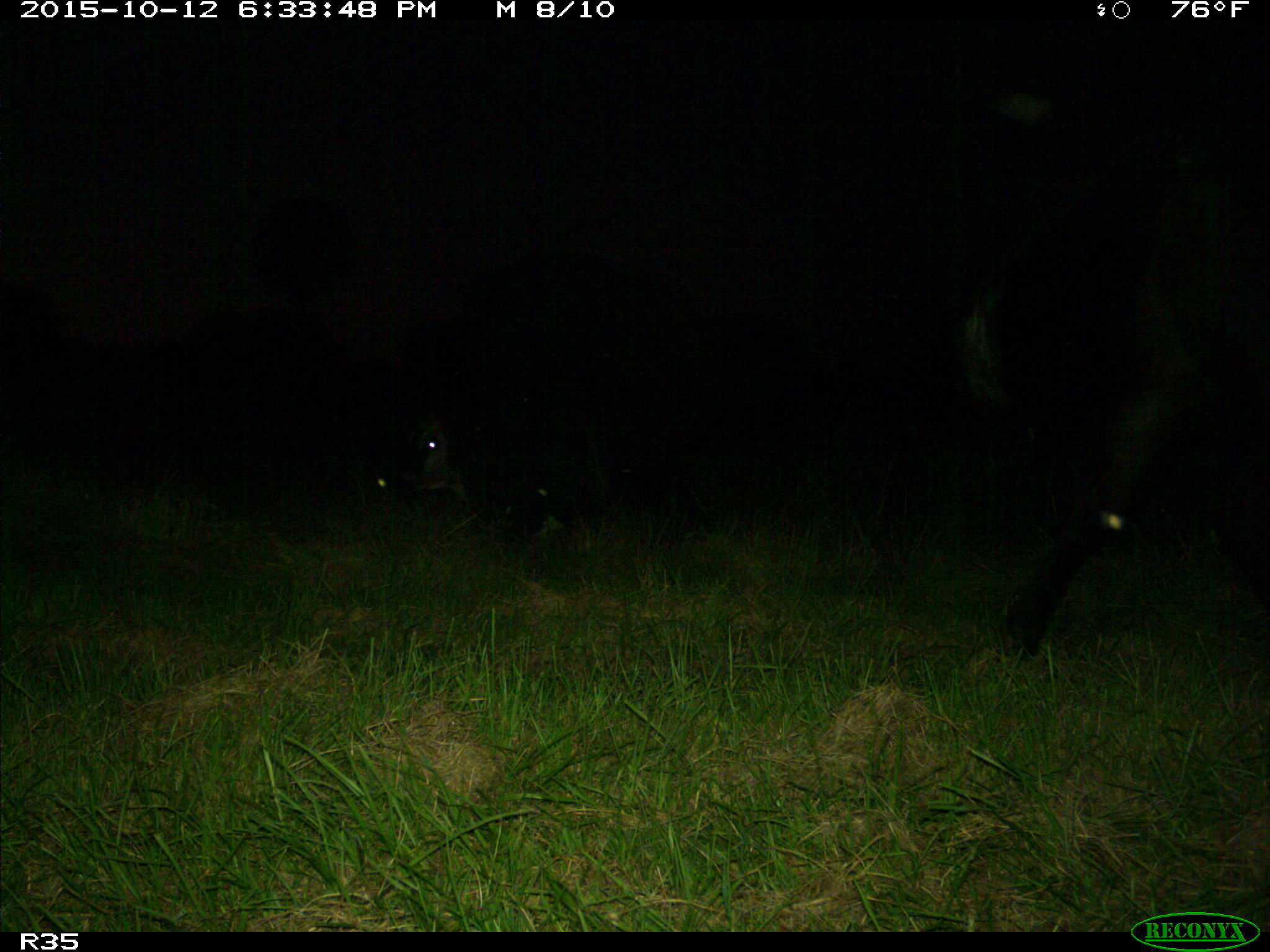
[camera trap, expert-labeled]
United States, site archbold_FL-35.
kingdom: Animalia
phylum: Chordata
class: Mammalia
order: Artiodactyla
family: Bovidae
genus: Bos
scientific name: Bos taurus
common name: domestic cow